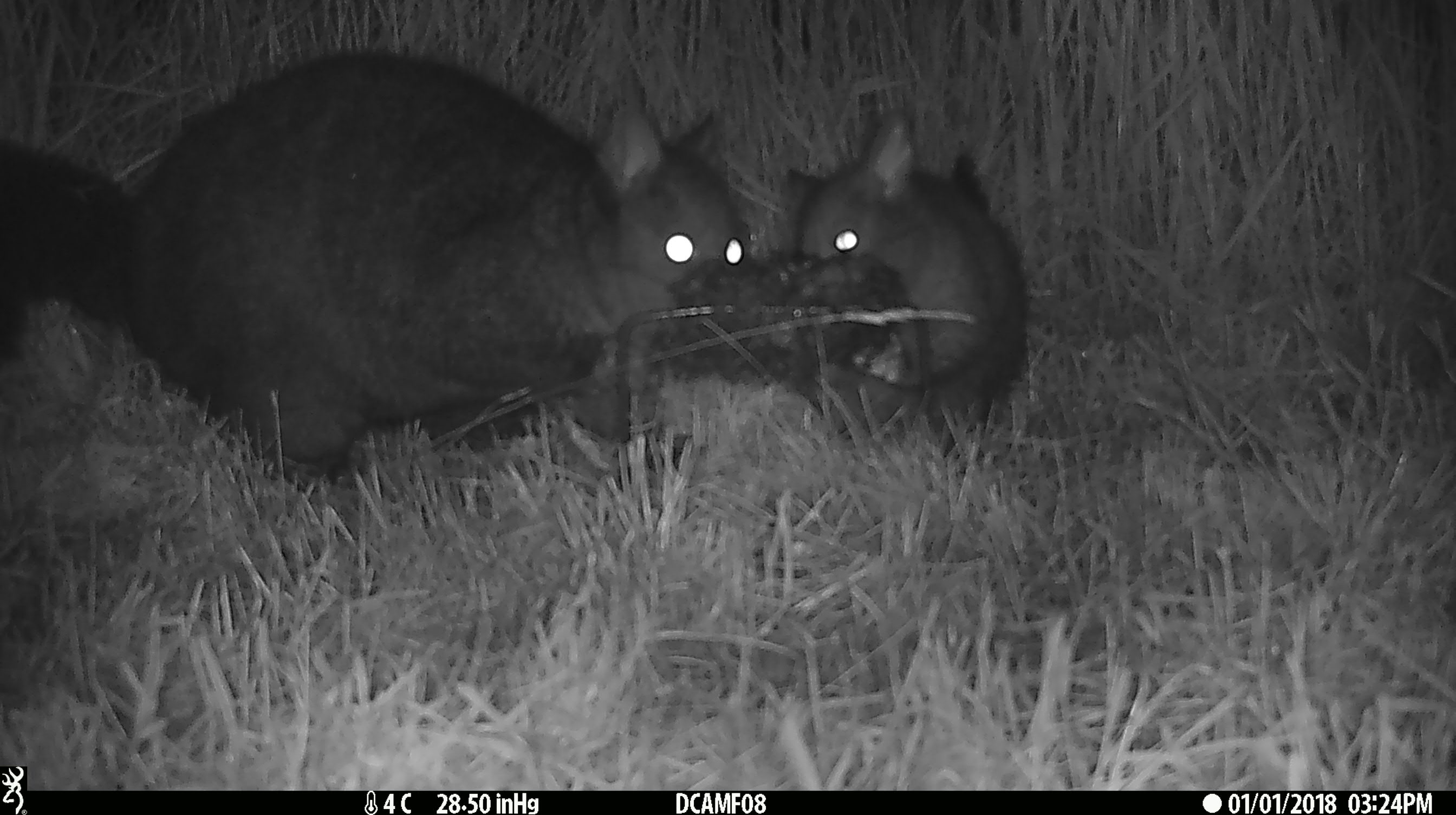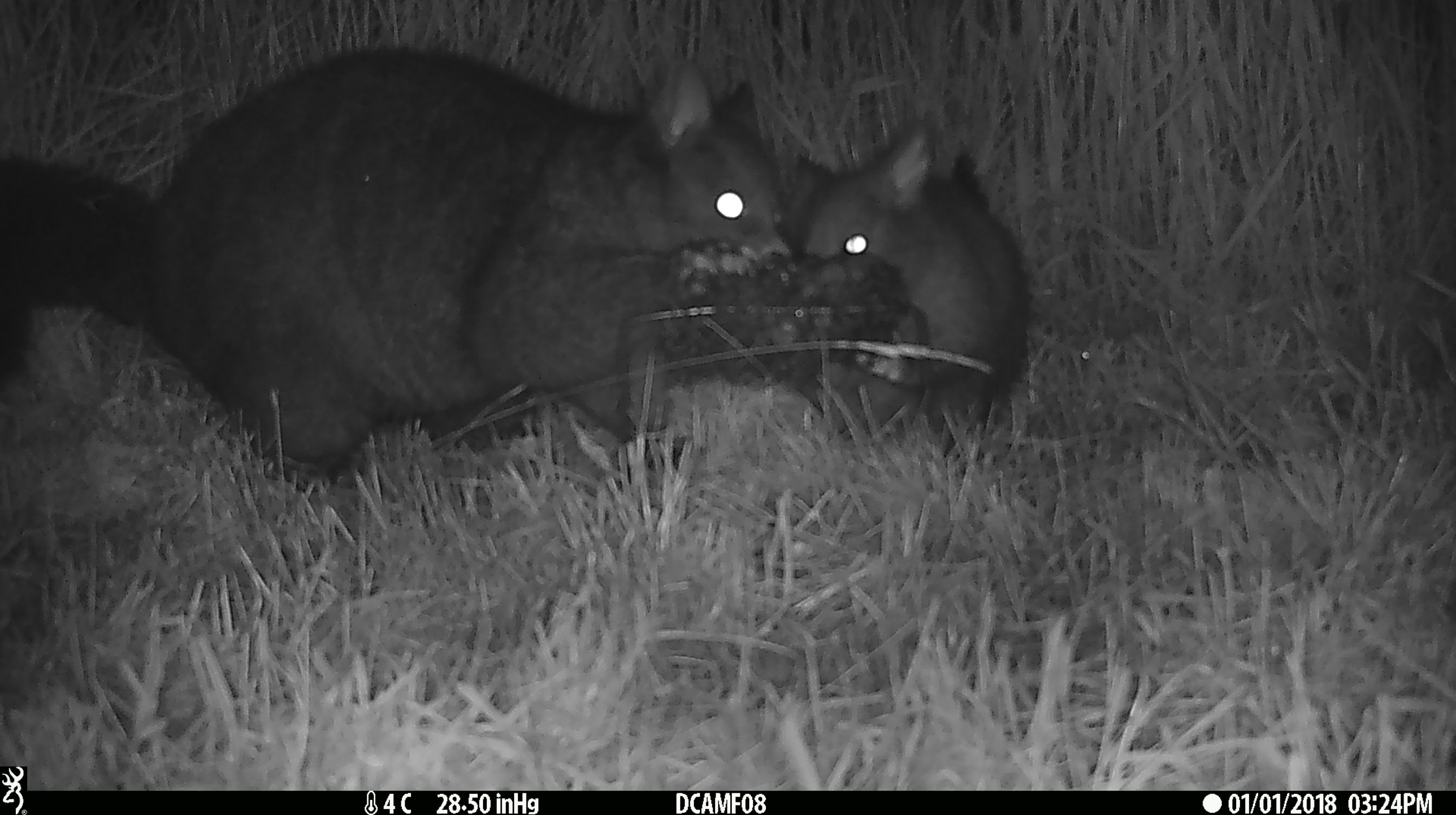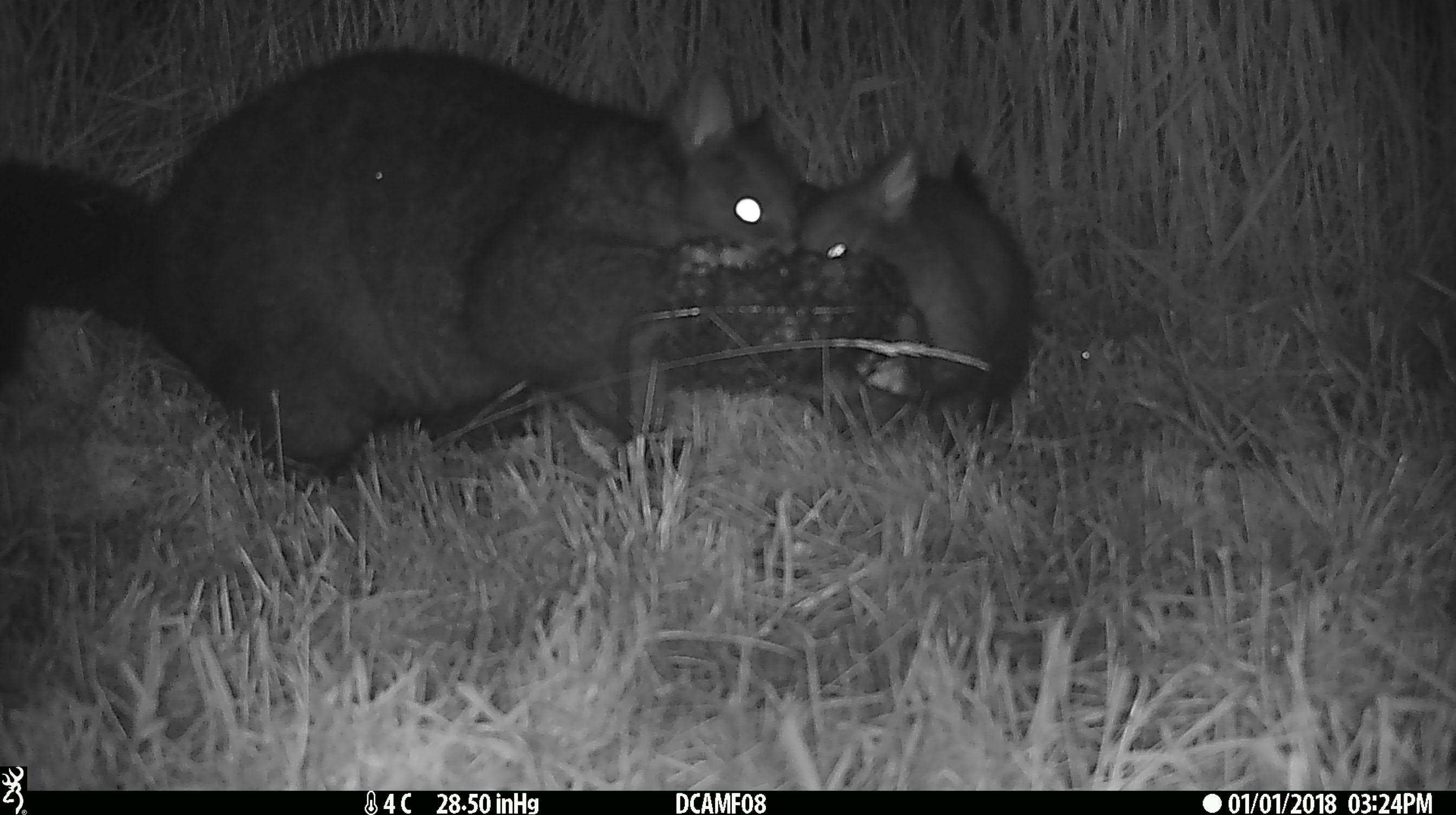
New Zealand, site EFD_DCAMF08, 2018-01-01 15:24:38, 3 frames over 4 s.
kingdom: Animalia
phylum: Chordata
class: Mammalia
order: Diprotodontia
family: Phalangeridae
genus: Trichosurus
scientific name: Trichosurus vulpecula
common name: common brushtail possum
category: possum